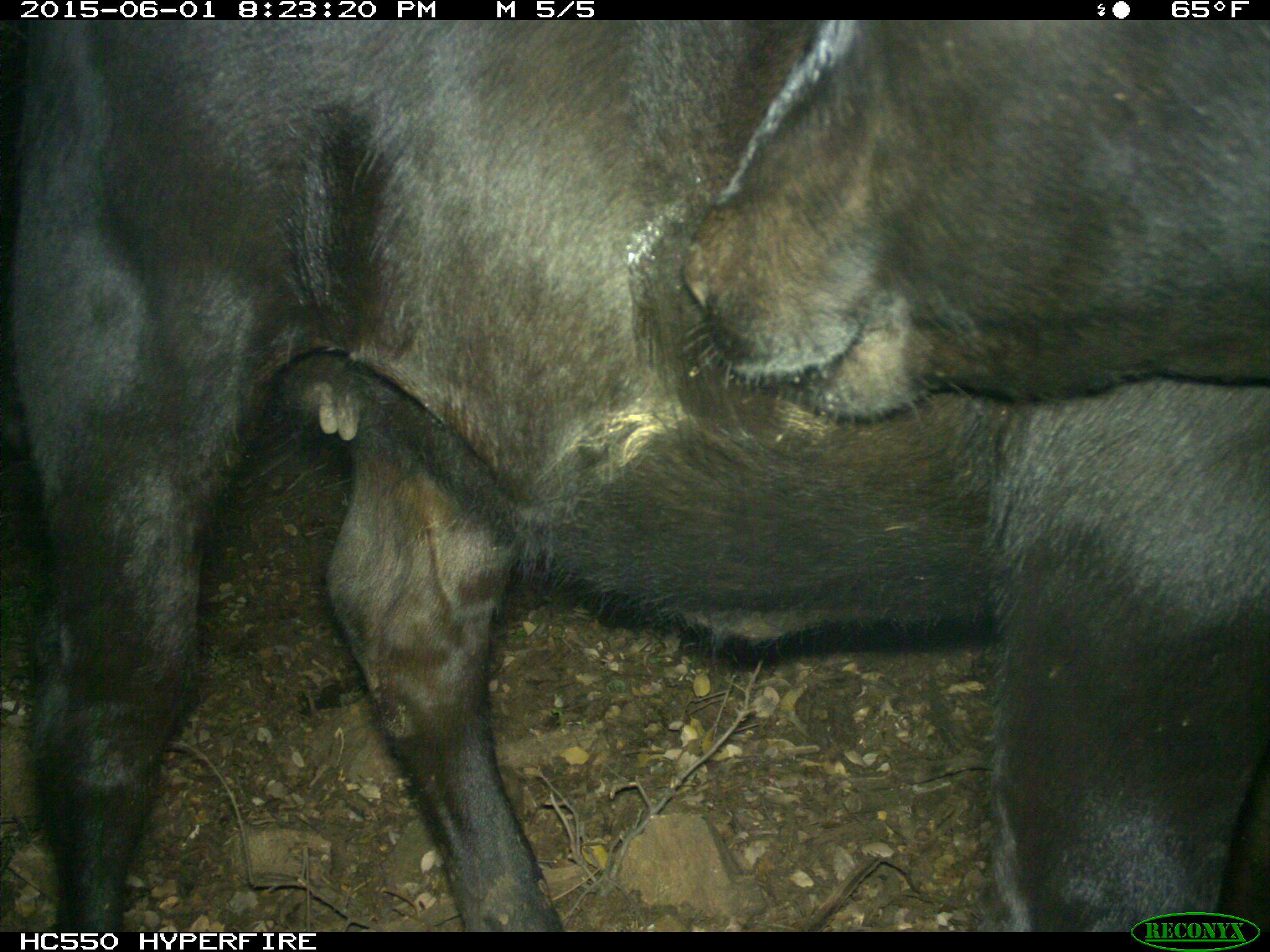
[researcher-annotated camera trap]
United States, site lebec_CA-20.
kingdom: Animalia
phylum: Chordata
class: Mammalia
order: Artiodactyla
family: Bovidae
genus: Bos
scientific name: Bos taurus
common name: domestic cow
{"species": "Bos taurus (domestic cow)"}